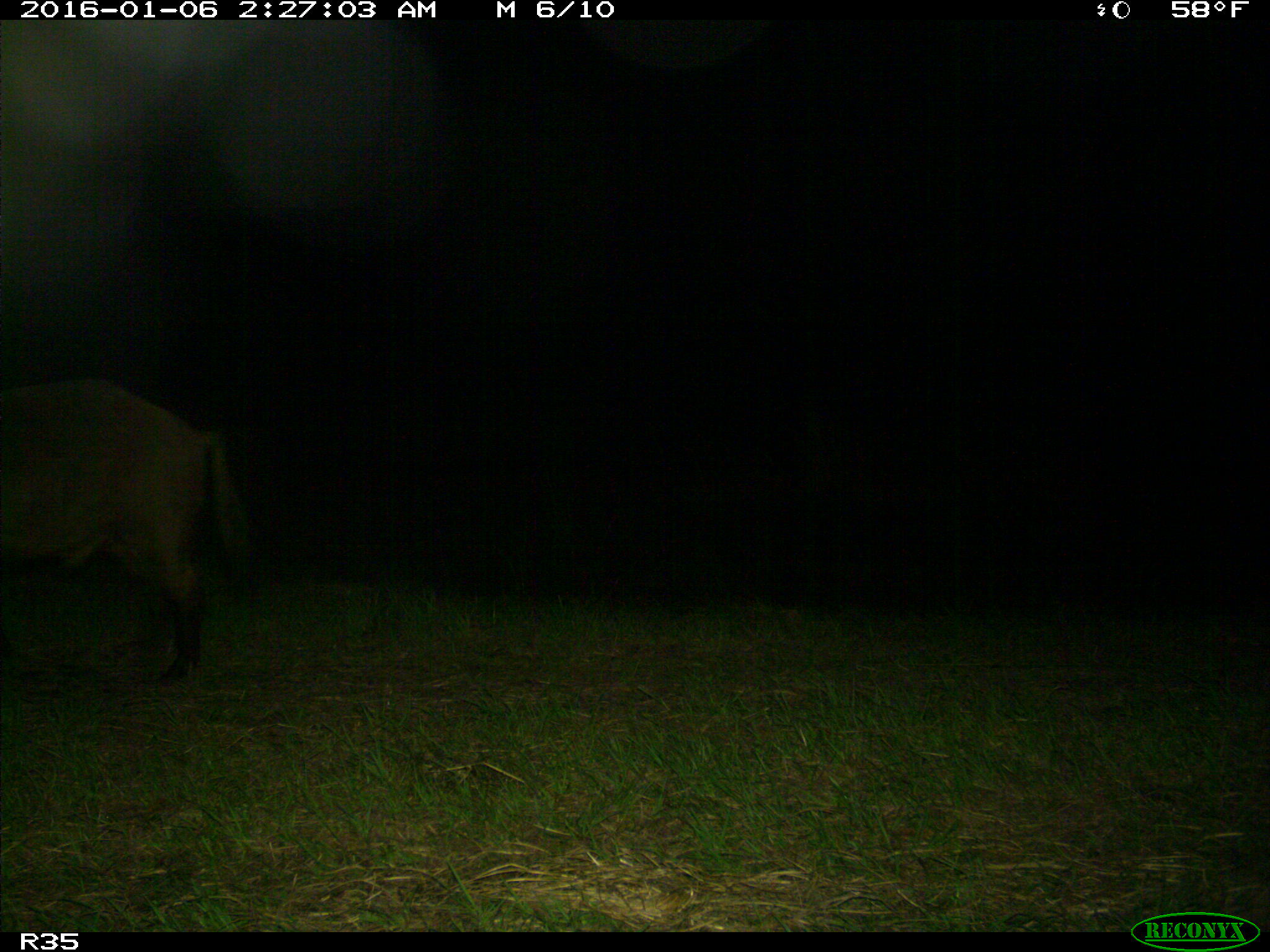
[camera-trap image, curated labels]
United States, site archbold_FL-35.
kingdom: Animalia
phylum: Chordata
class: Mammalia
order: Artiodactyla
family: Suidae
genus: Sus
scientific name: Sus scrofa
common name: wild boar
Sus scrofa (wild boar).